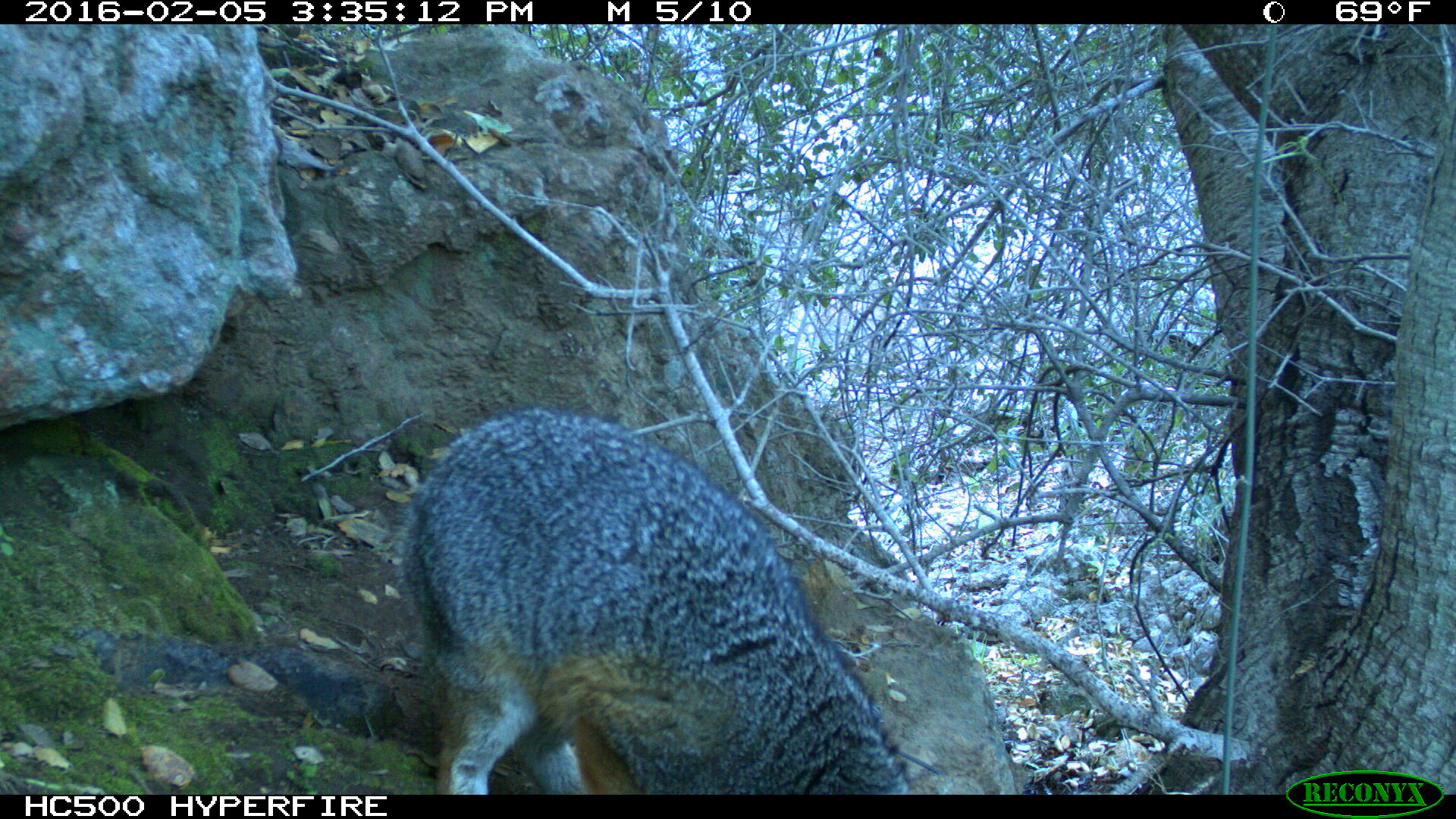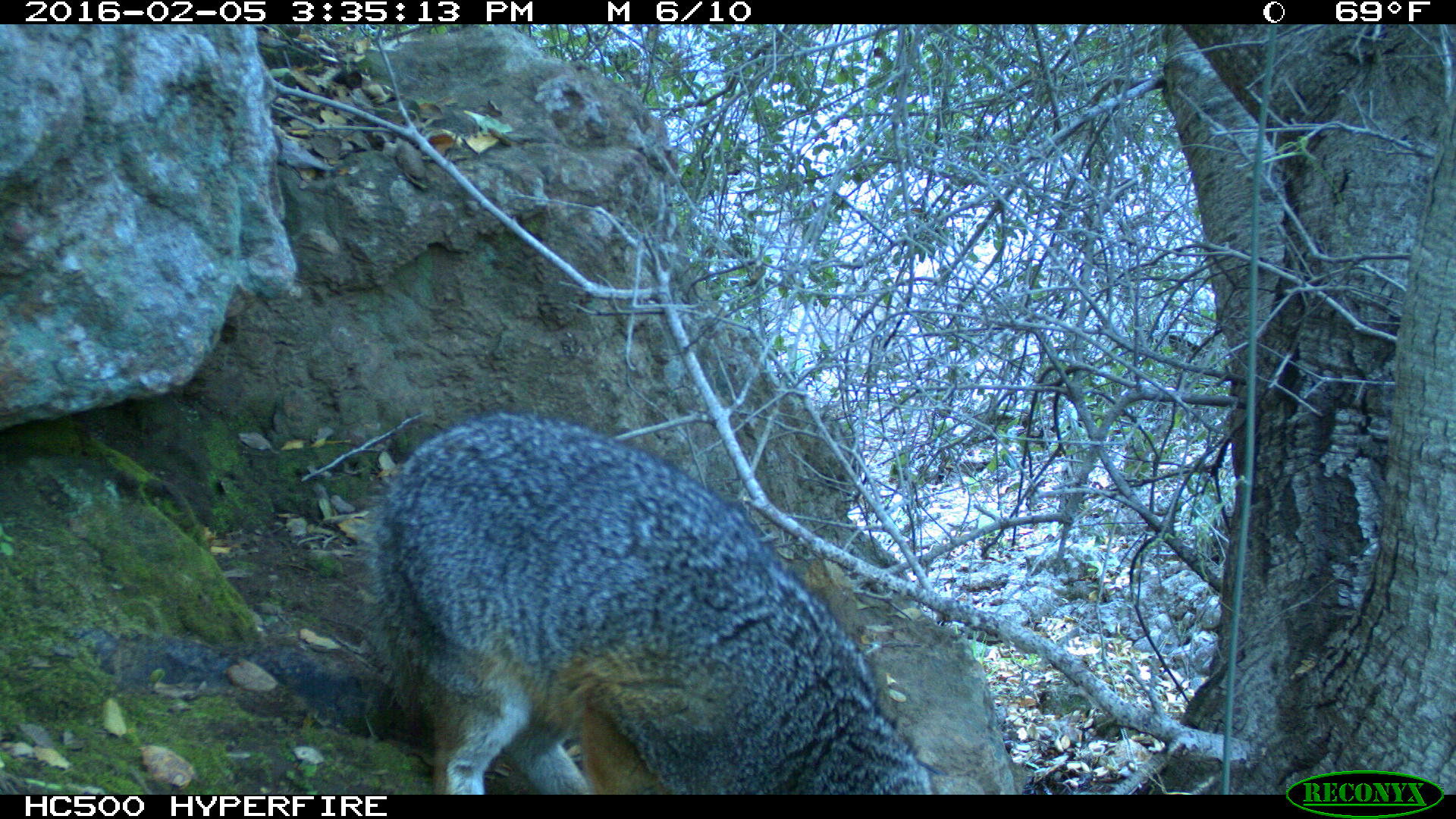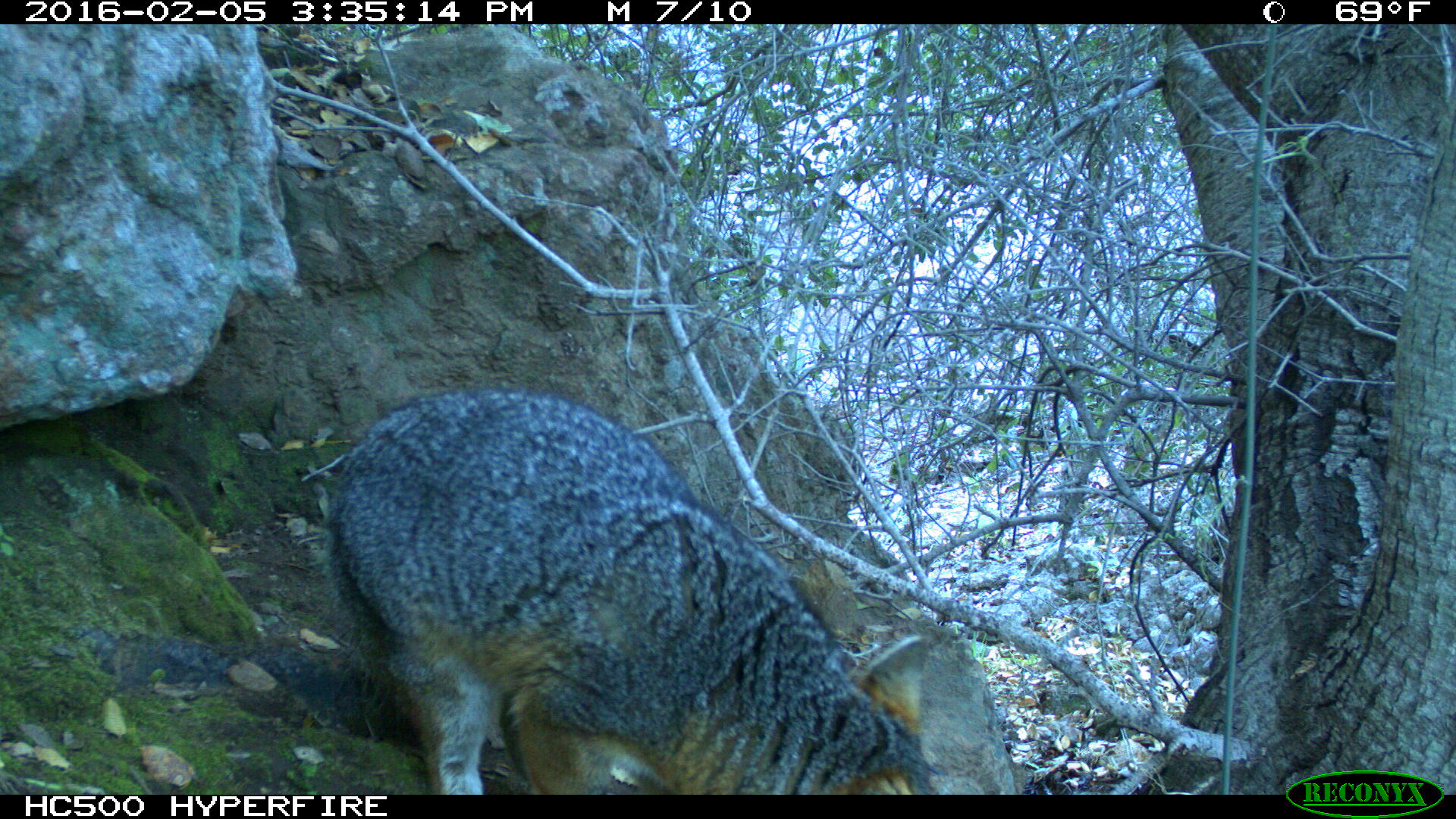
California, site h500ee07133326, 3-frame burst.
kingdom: Animalia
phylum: Chordata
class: Mammalia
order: Carnivora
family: Canidae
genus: Urocyon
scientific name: Urocyon littoralis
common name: island fox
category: fox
Fox (island fox) (Urocyon littoralis).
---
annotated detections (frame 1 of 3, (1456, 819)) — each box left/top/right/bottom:
fox: 395/403/912/793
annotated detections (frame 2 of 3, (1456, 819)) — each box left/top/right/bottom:
fox: 361/410/935/795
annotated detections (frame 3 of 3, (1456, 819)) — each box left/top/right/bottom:
fox: 325/388/937/794